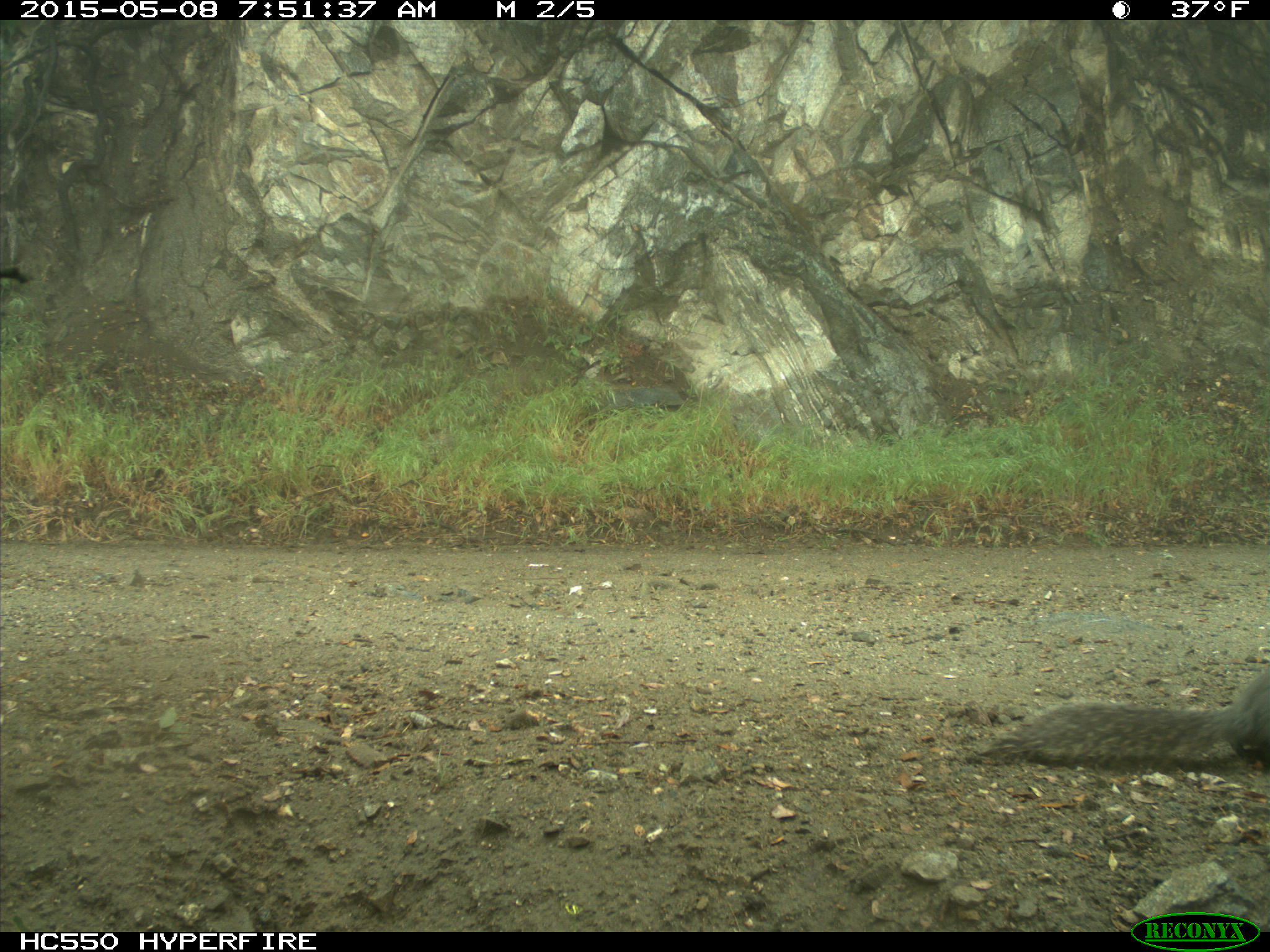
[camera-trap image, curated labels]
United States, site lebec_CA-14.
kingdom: Animalia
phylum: Chordata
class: Mammalia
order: Rodentia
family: Sciuridae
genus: Sciurus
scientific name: Sciurus carolinensis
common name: eastern gray squirrel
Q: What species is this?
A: Sciurus carolinensis (eastern gray squirrel).